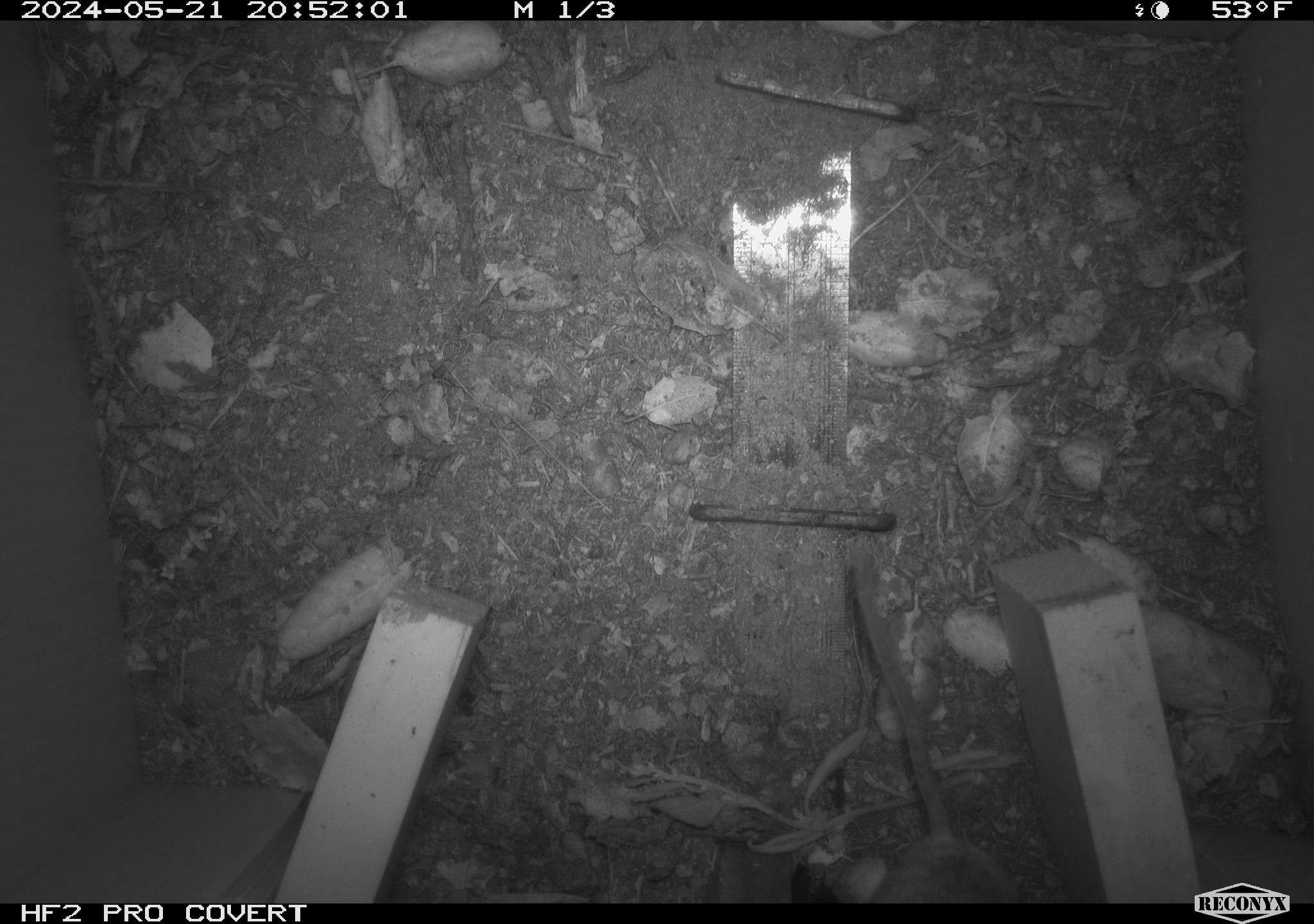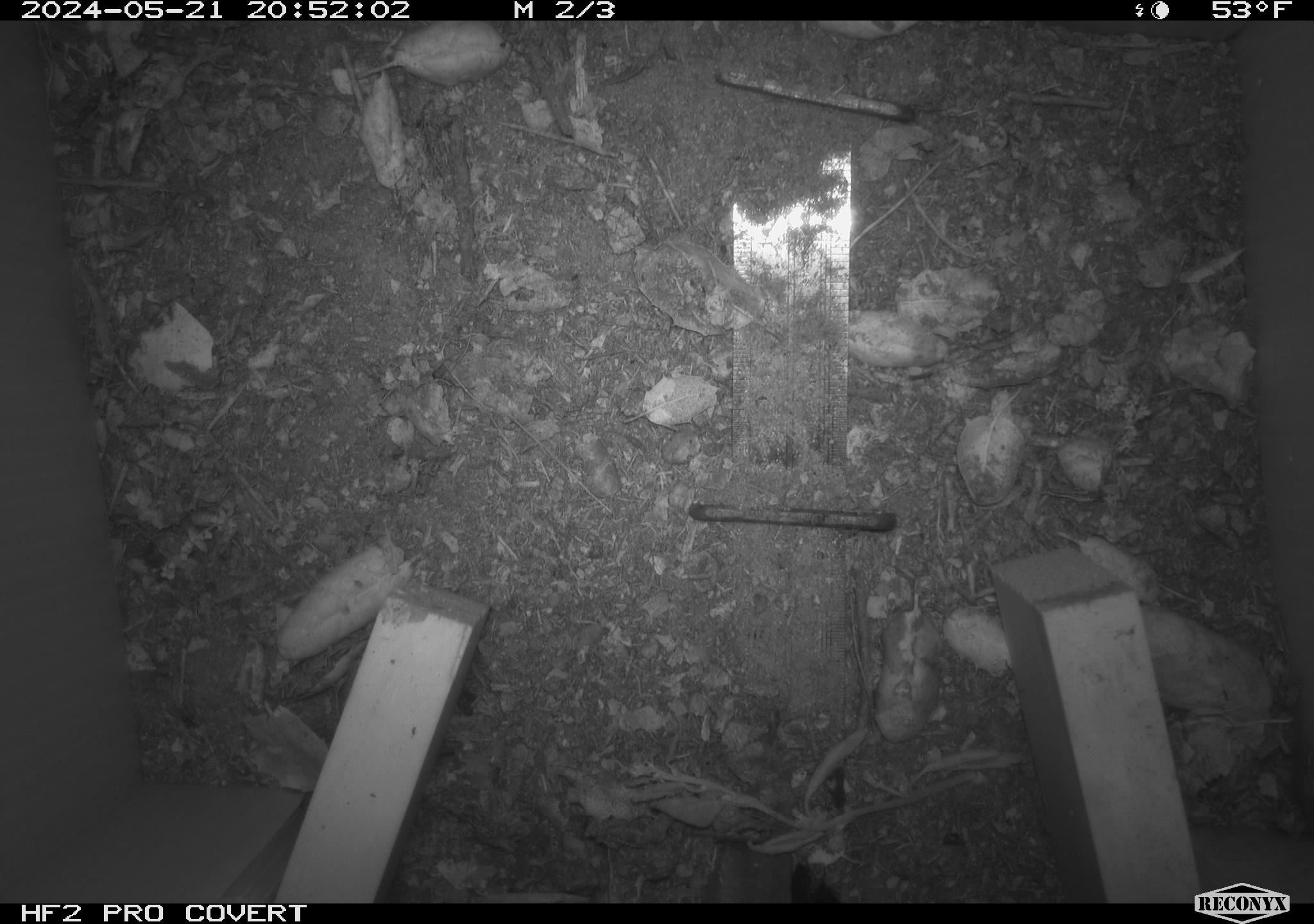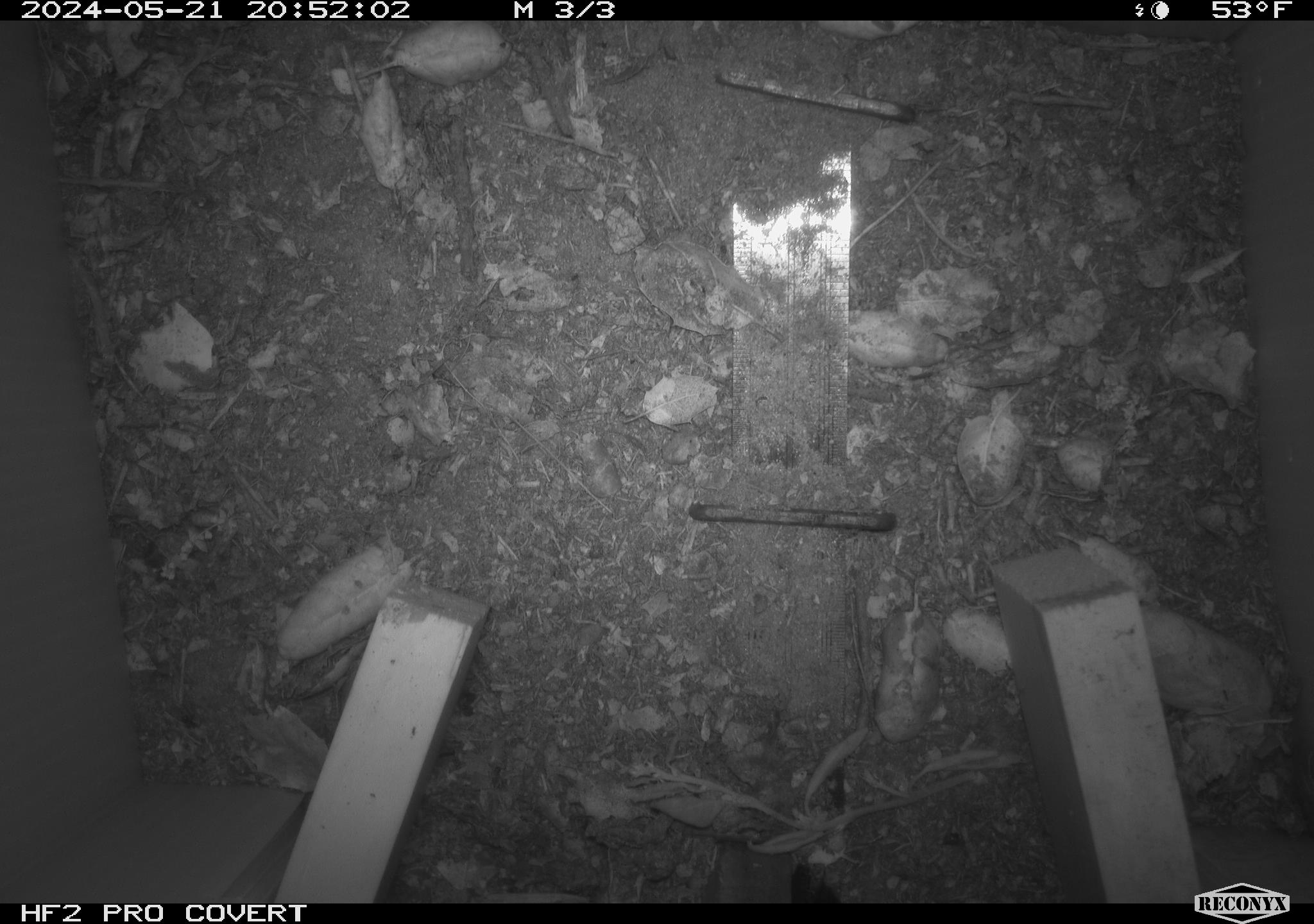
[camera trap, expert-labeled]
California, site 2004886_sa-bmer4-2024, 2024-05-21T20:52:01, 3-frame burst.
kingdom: Animalia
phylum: Chordata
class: Mammalia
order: Rodentia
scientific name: Rodentia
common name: mouse species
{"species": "mouse species (Rodentia)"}